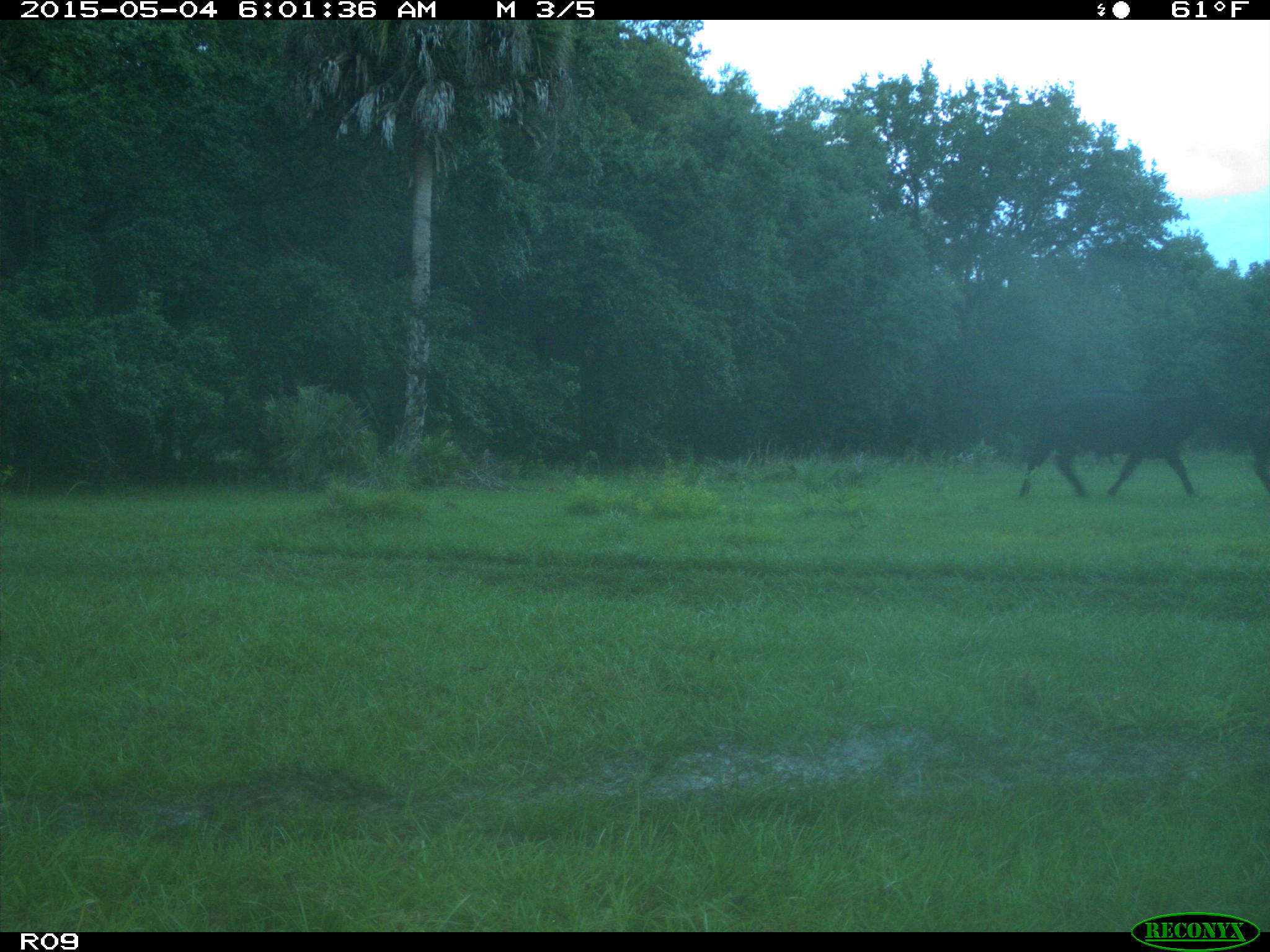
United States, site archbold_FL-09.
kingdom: Animalia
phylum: Chordata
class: Mammalia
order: Artiodactyla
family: Bovidae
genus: Bos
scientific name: Bos taurus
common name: domestic cow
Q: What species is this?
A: Bos taurus (domestic cow).